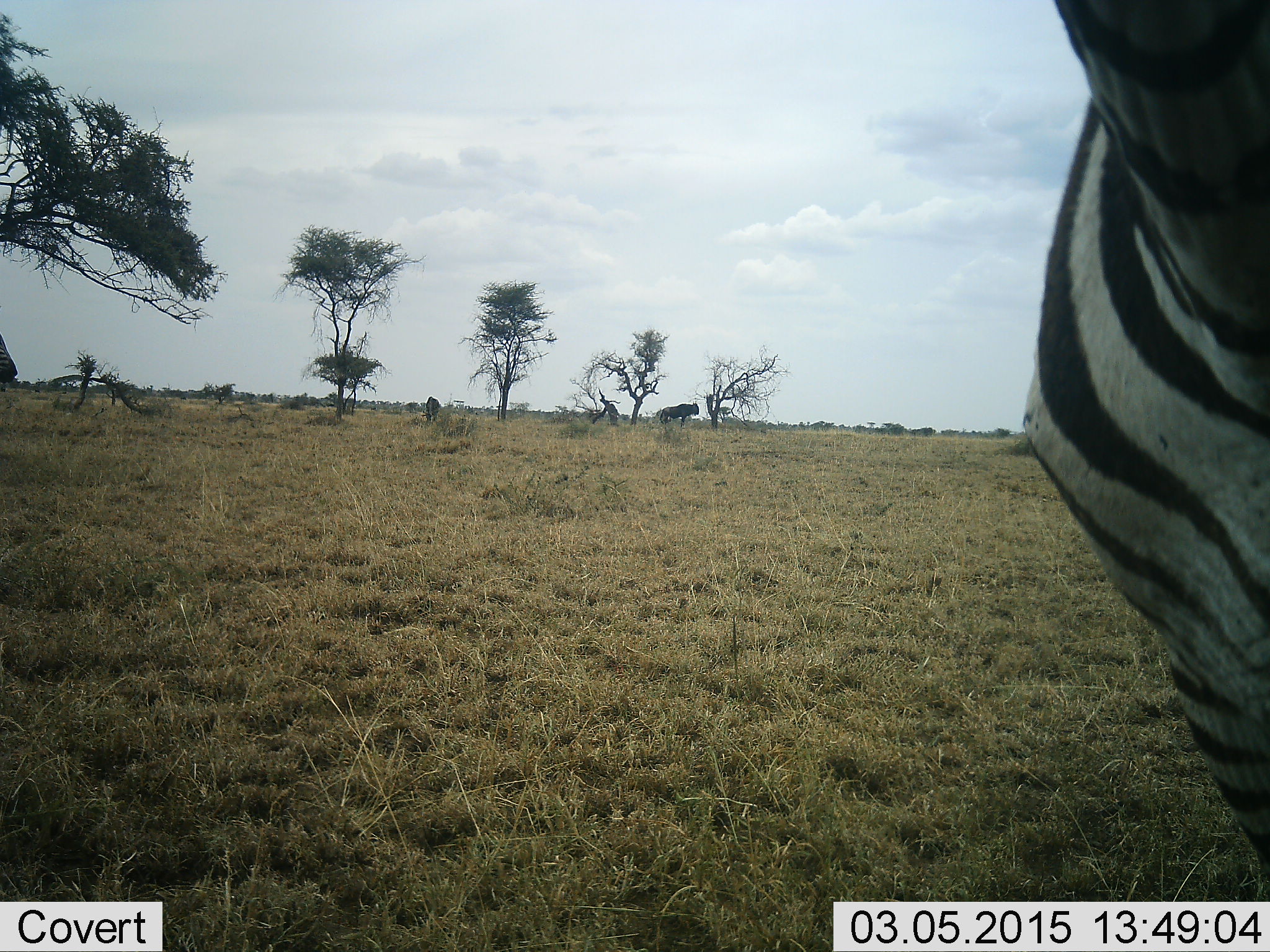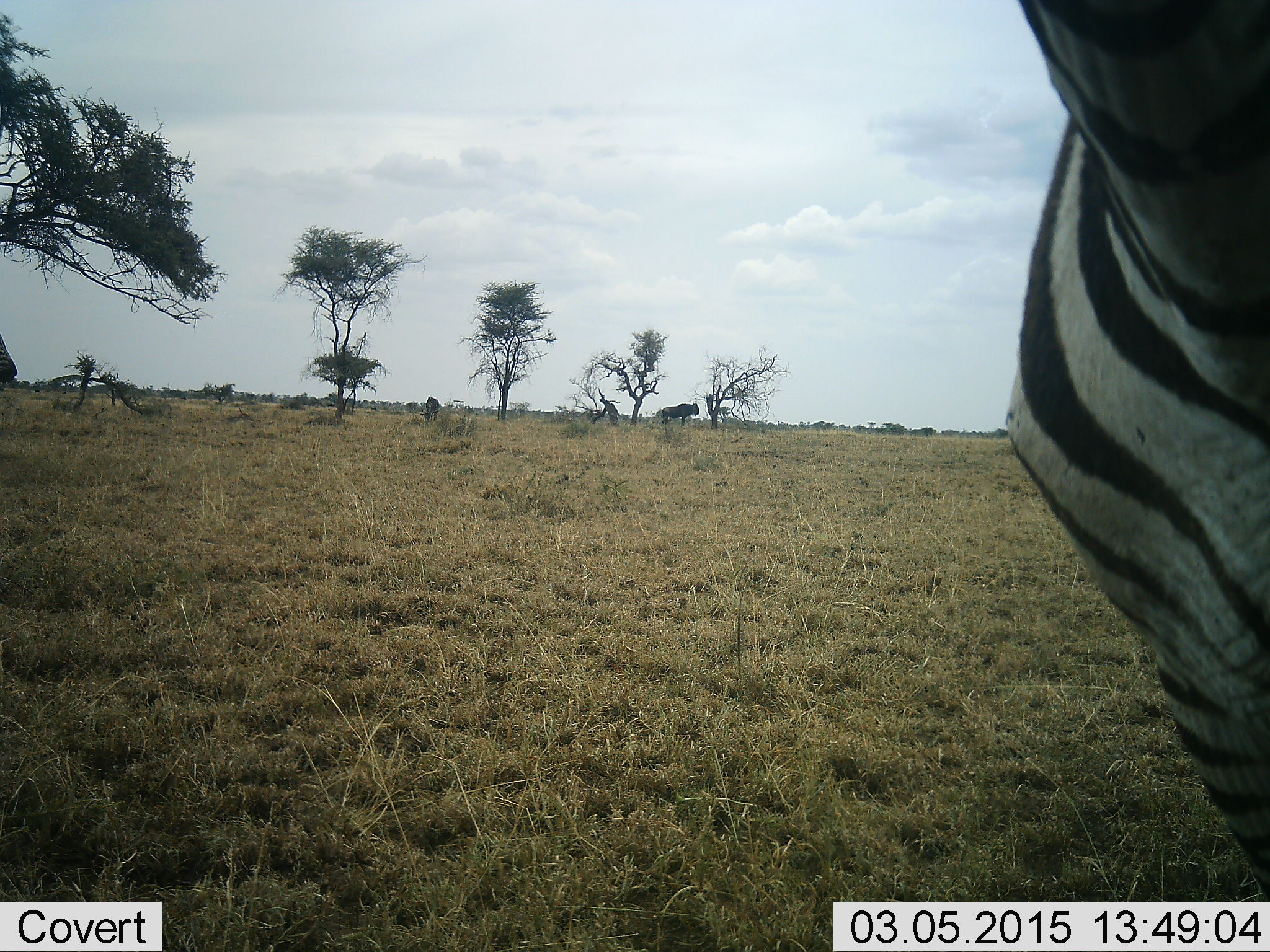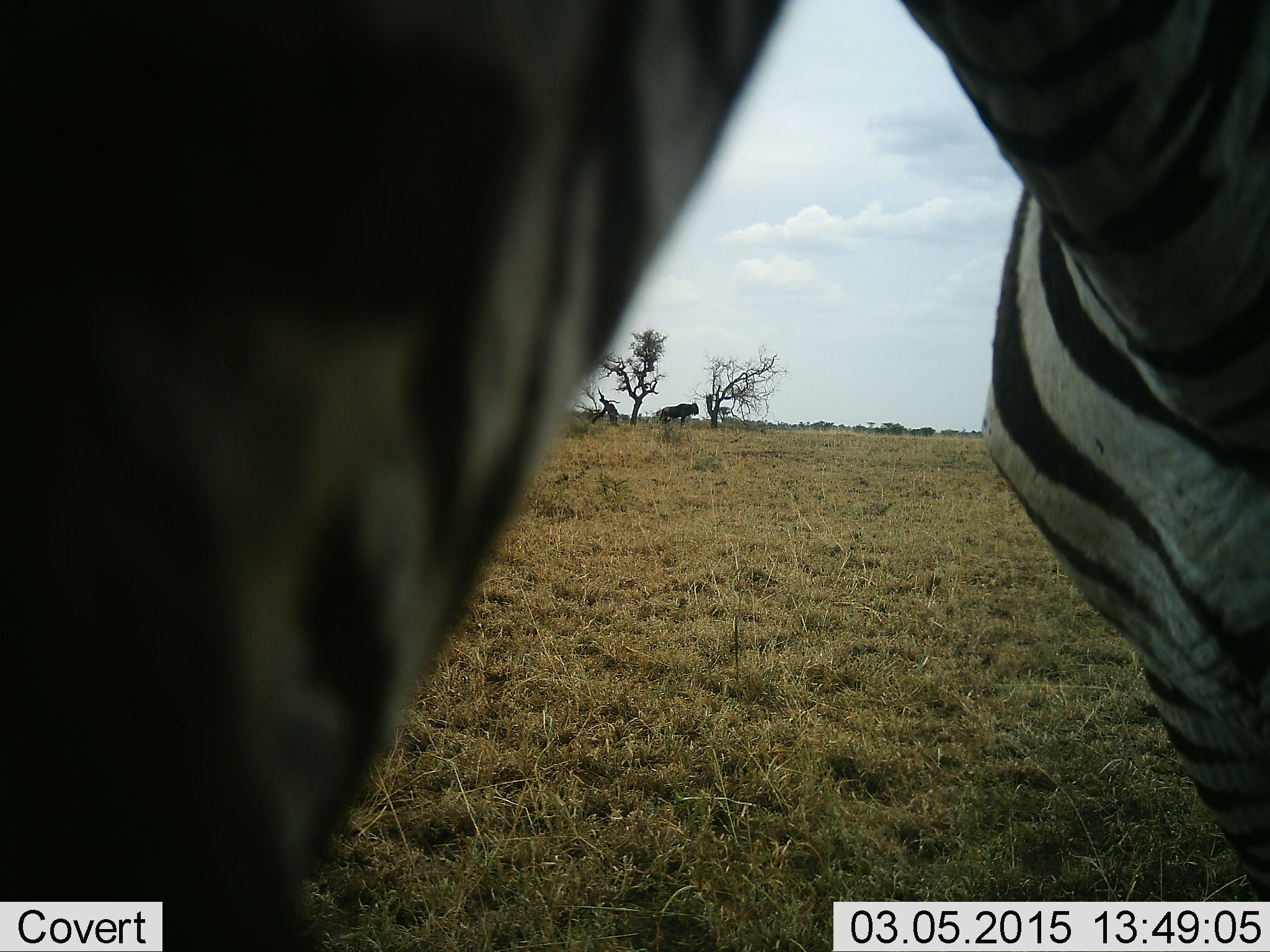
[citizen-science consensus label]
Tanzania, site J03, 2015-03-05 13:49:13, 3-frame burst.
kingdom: Animalia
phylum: Chordata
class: Mammalia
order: Perissodactyla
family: Equidae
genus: Equus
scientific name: Equus quagga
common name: plains zebra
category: zebra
Zebra (plains zebra) (Equus quagga), count 1. Behavior (volunteer vote fractions): standing 93%, resting 0%, moving 7%, interacting 7%. Young present (vote fraction): 0%. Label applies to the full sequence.